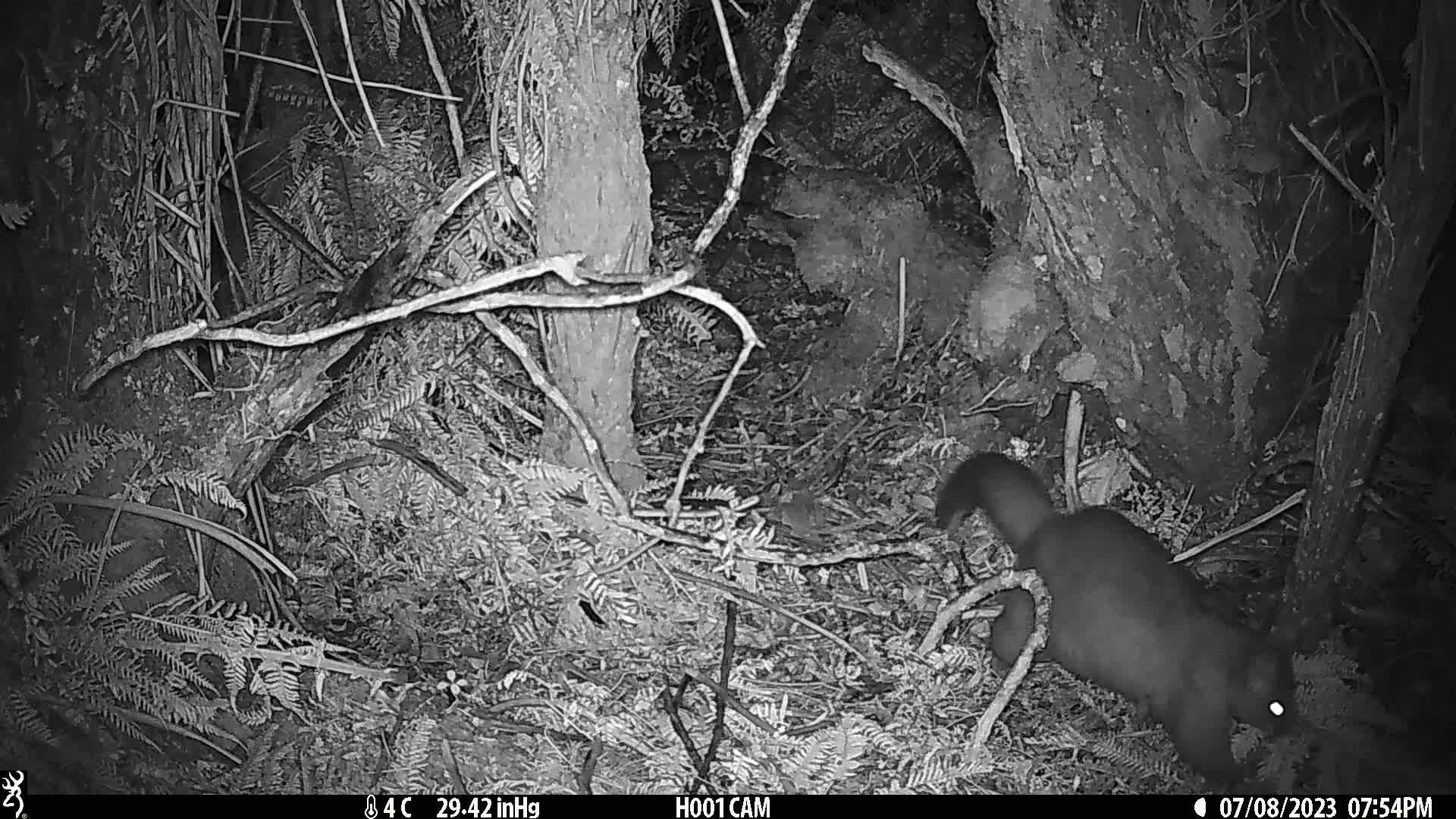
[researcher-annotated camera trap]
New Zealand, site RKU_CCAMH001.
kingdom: Animalia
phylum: Chordata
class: Mammalia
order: Diprotodontia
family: Phalangeridae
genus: Trichosurus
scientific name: Trichosurus vulpecula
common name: common brushtail possum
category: possum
Possum (common brushtail possum) (Trichosurus vulpecula).